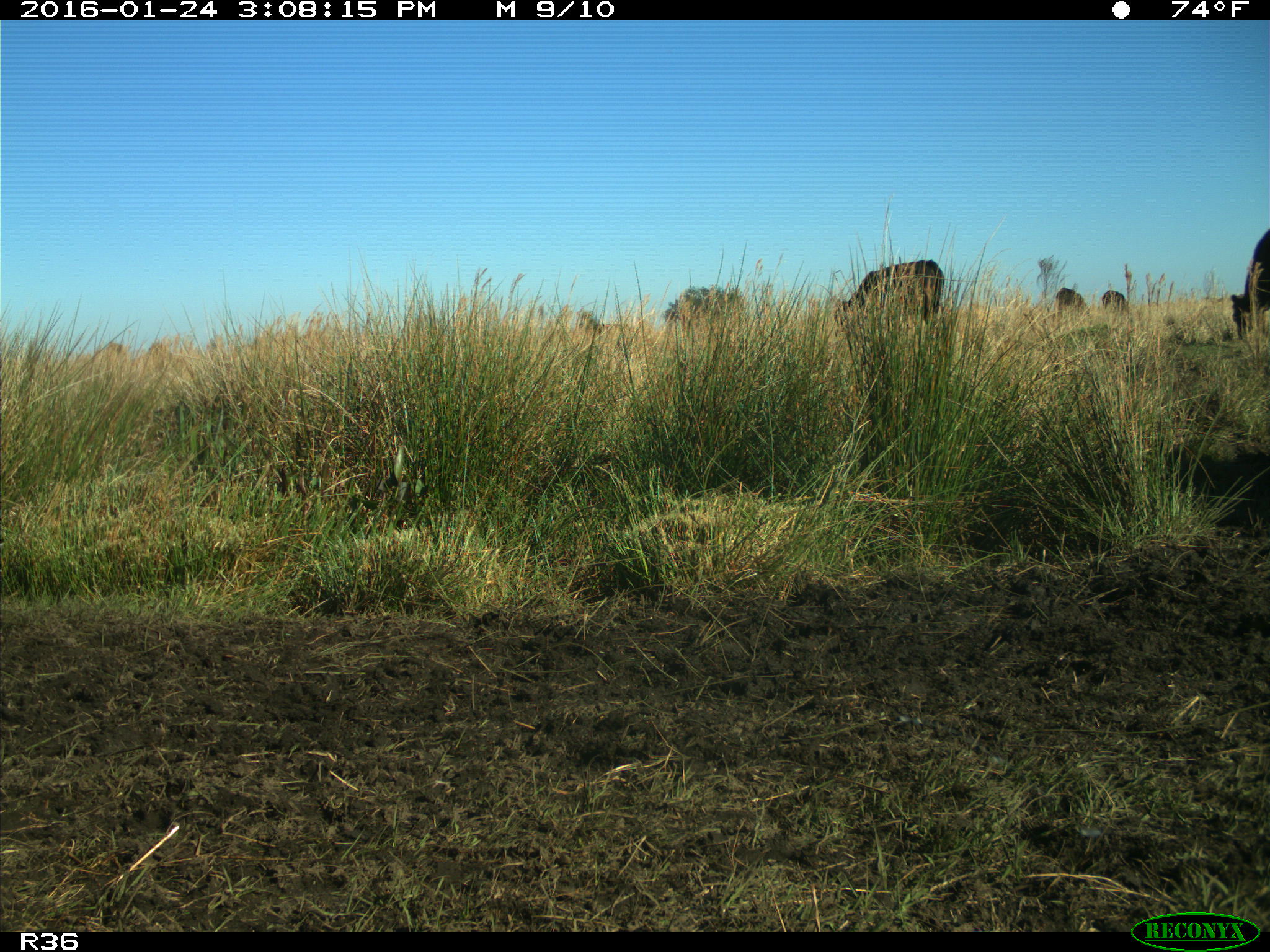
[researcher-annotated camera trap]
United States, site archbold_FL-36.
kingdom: Animalia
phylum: Chordata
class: Mammalia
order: Artiodactyla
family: Bovidae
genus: Bos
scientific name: Bos taurus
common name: domestic cow